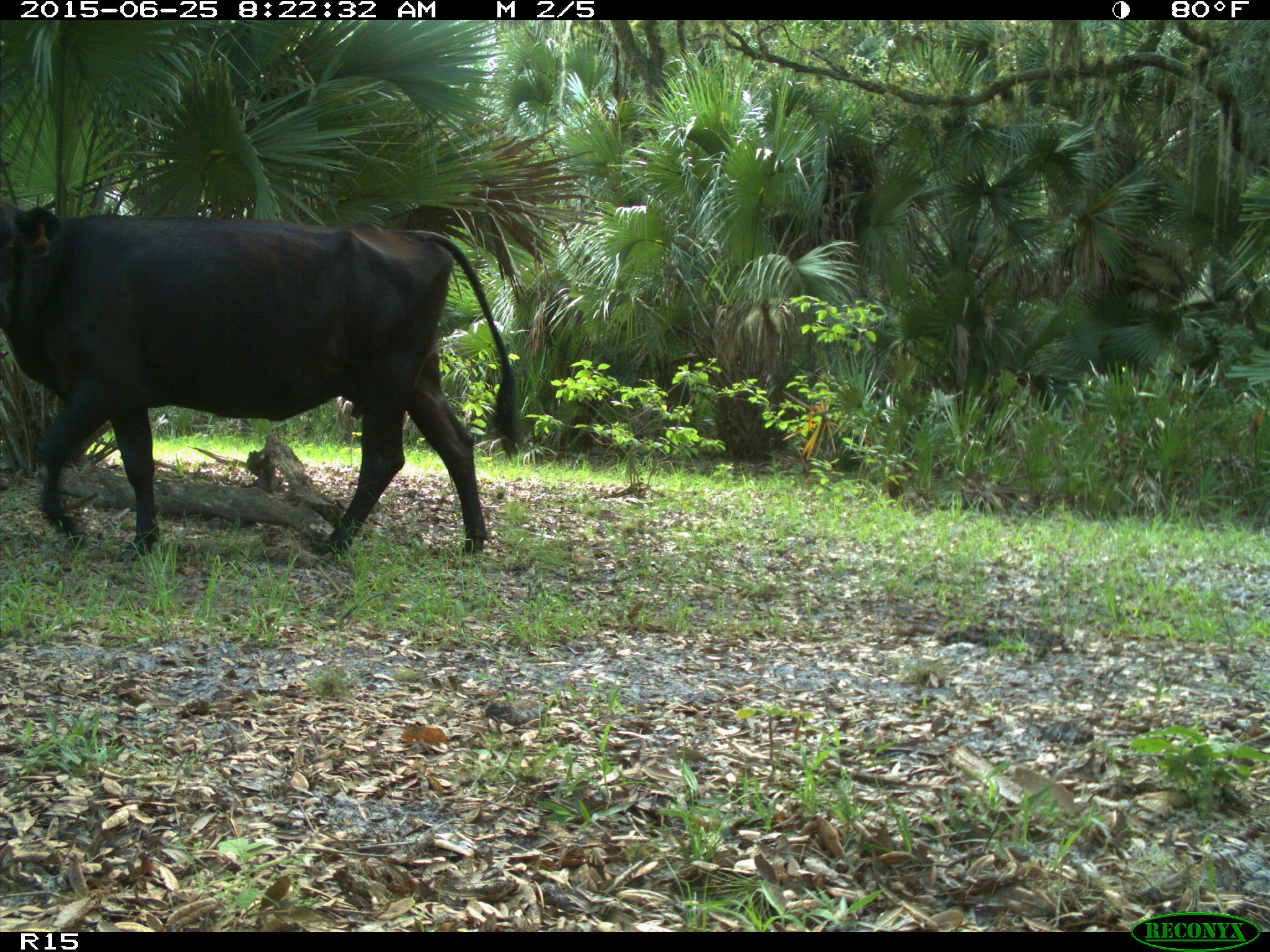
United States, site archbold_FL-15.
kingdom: Animalia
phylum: Chordata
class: Mammalia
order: Artiodactyla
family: Bovidae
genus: Bos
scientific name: Bos taurus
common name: domestic cow